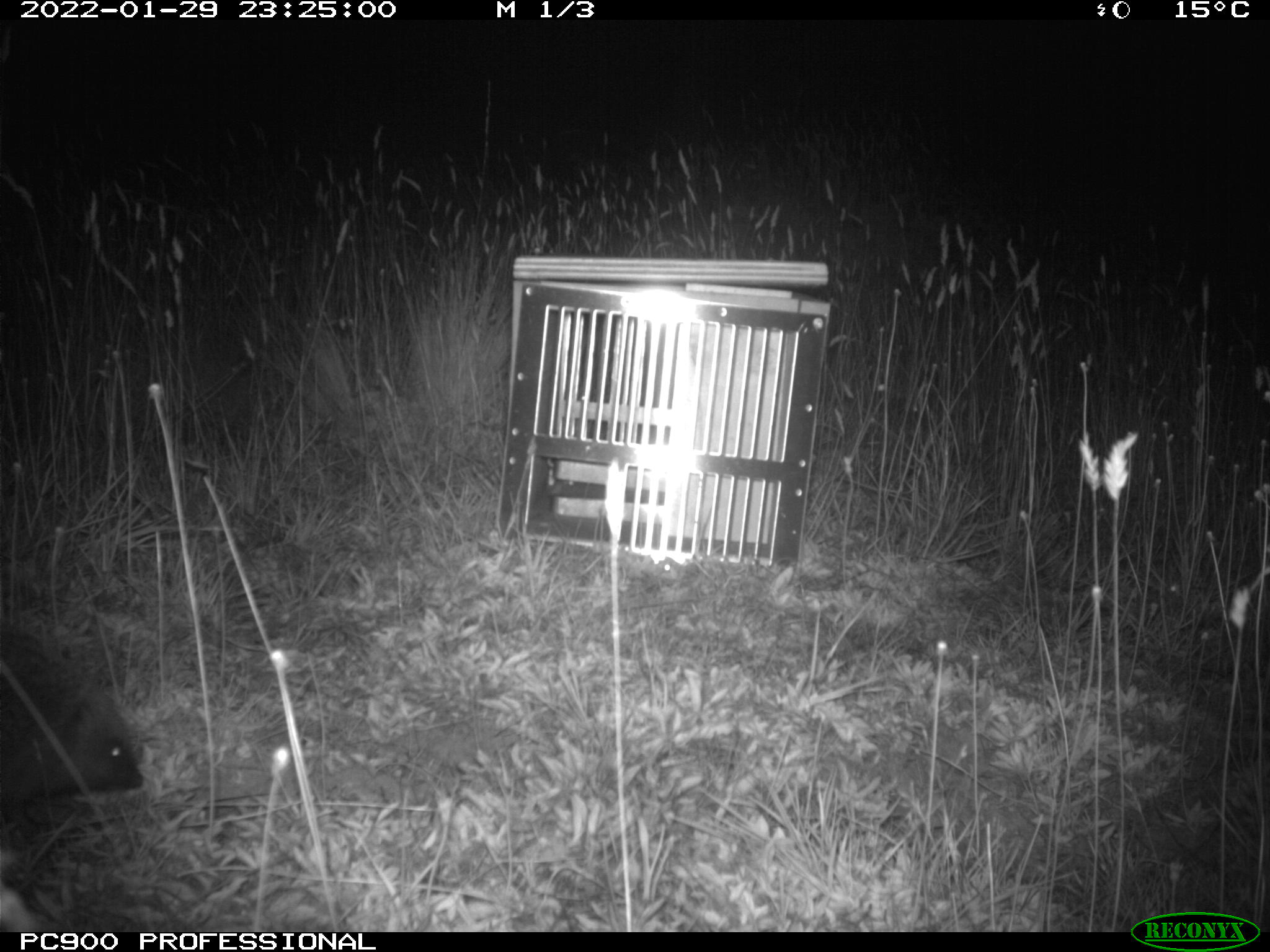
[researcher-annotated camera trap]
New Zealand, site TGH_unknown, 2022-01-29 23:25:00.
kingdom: Animalia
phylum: Chordata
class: Mammalia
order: Eulipotyphla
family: Erinaceidae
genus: Erinaceus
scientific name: Erinaceus europaeus europaeus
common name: european hedgehog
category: hedgehog